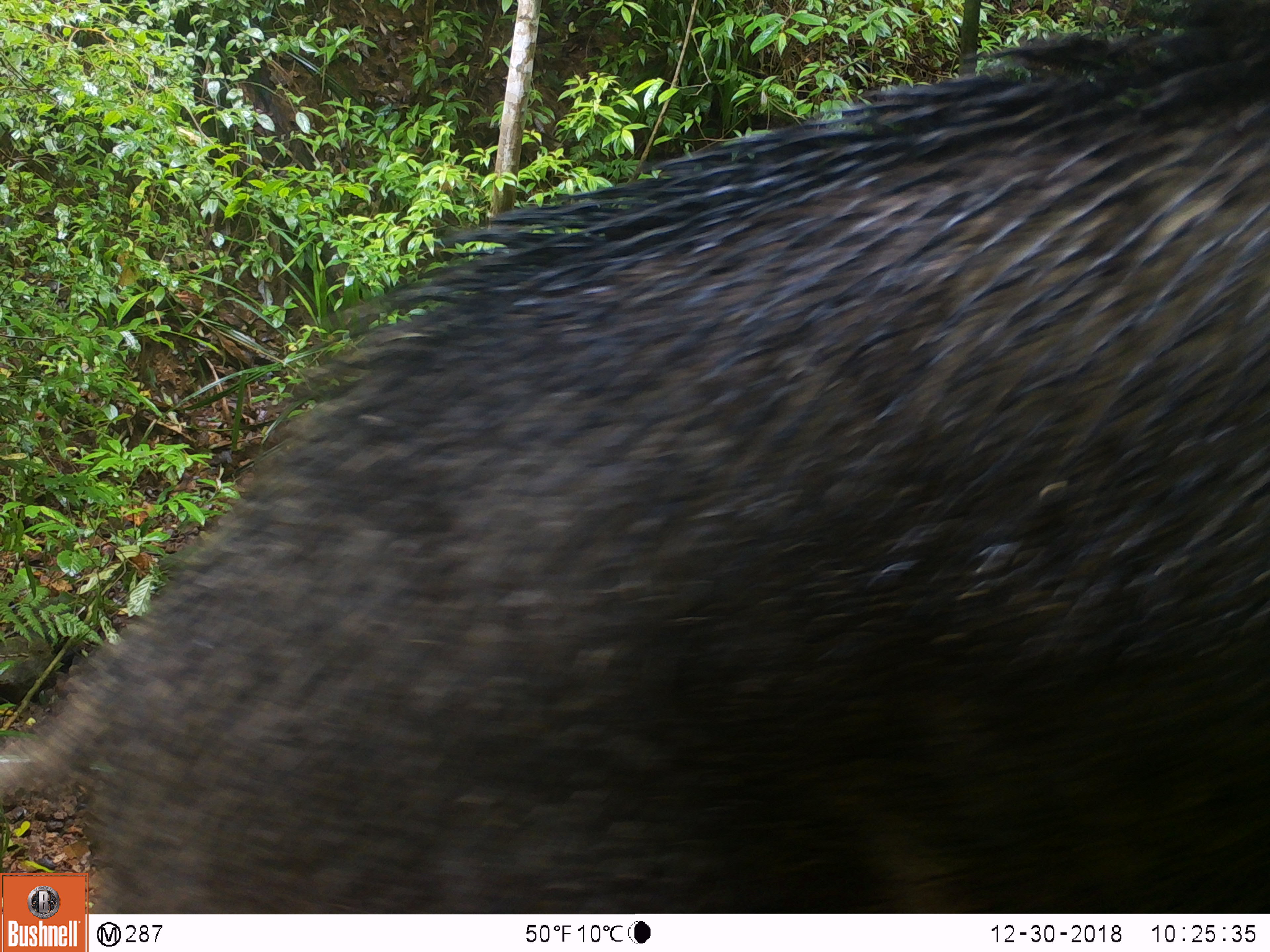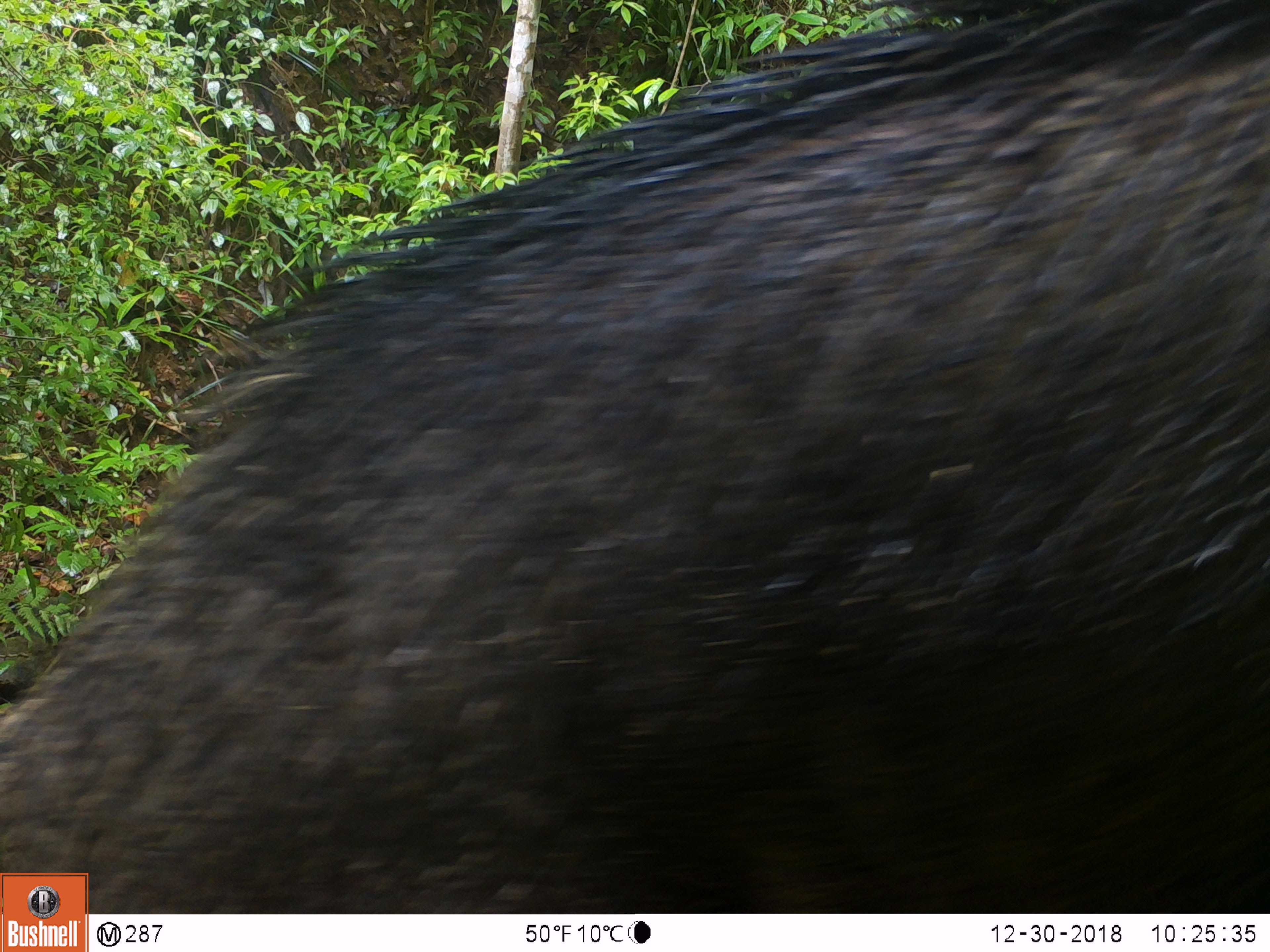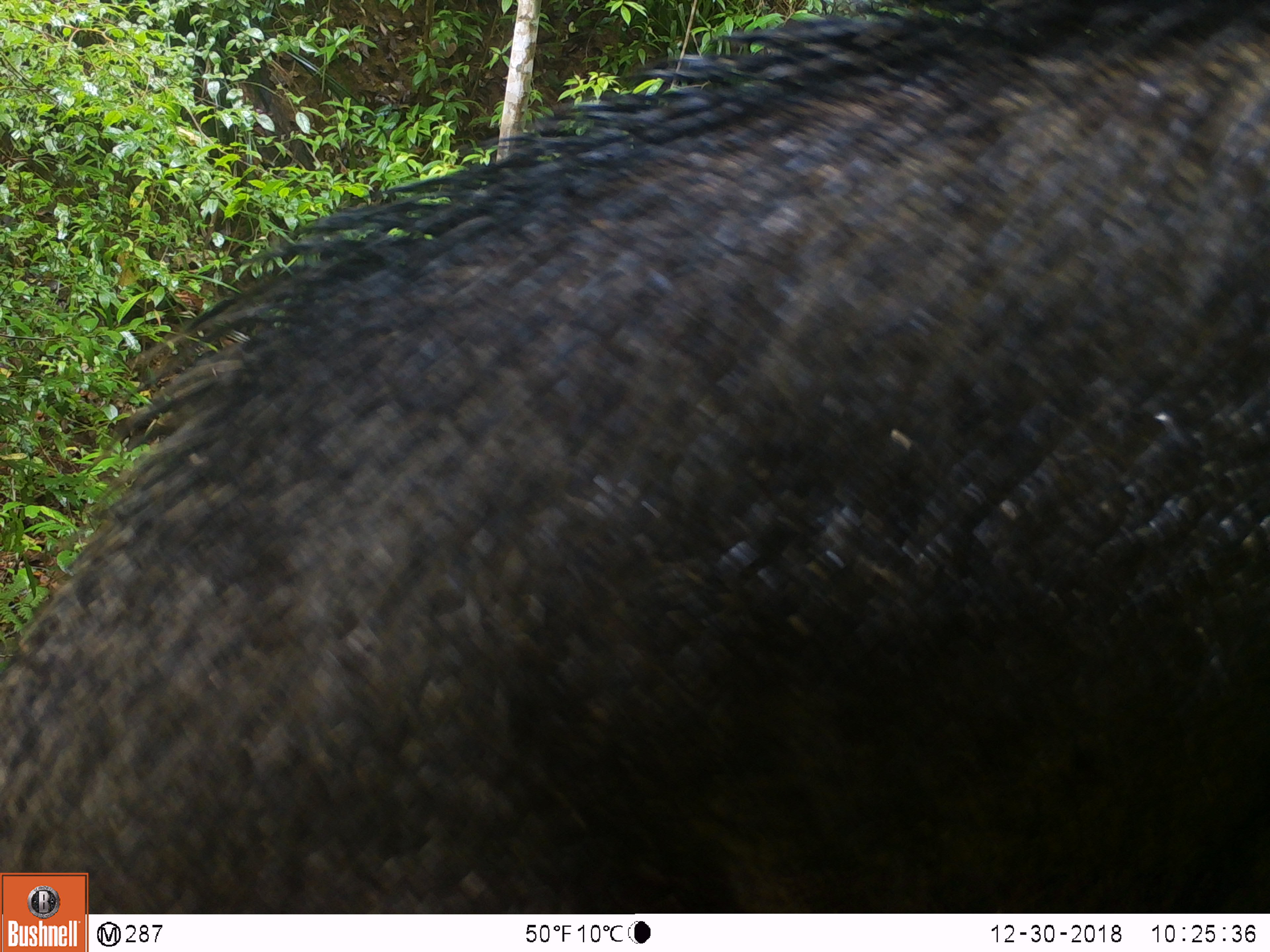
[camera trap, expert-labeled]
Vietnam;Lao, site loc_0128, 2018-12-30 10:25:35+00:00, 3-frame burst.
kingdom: Animalia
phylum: Chordata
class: Mammalia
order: Artiodactyla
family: Suidae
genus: Sus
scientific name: Sus scrofa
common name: eurasian wild pig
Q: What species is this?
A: Eurasian wild pig (Sus scrofa).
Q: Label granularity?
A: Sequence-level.